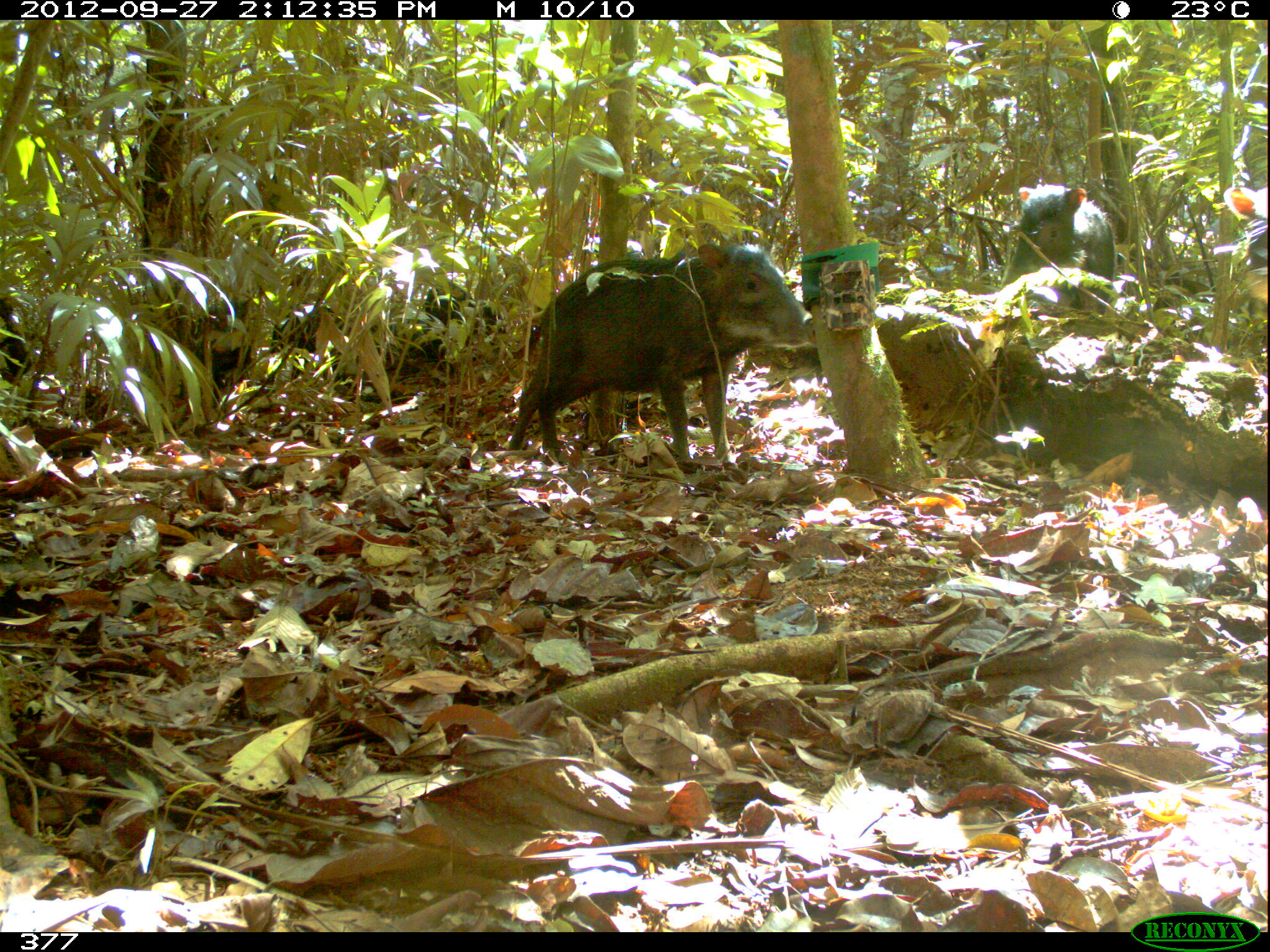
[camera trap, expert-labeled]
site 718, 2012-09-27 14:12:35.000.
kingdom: Animalia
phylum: Chordata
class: Mammalia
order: Artiodactyla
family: Tayassuidae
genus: Tayassu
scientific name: Tayassu pecari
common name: white-lipped peccary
Tayassu pecari (white-lipped peccary).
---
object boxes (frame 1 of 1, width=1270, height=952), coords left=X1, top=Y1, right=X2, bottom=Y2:
tayassu pecari: left=509, top=241, right=819, bottom=476; left=1002, top=184, right=1115, bottom=318; left=179, top=300, right=285, bottom=408; left=1222, top=183, right=1267, bottom=335